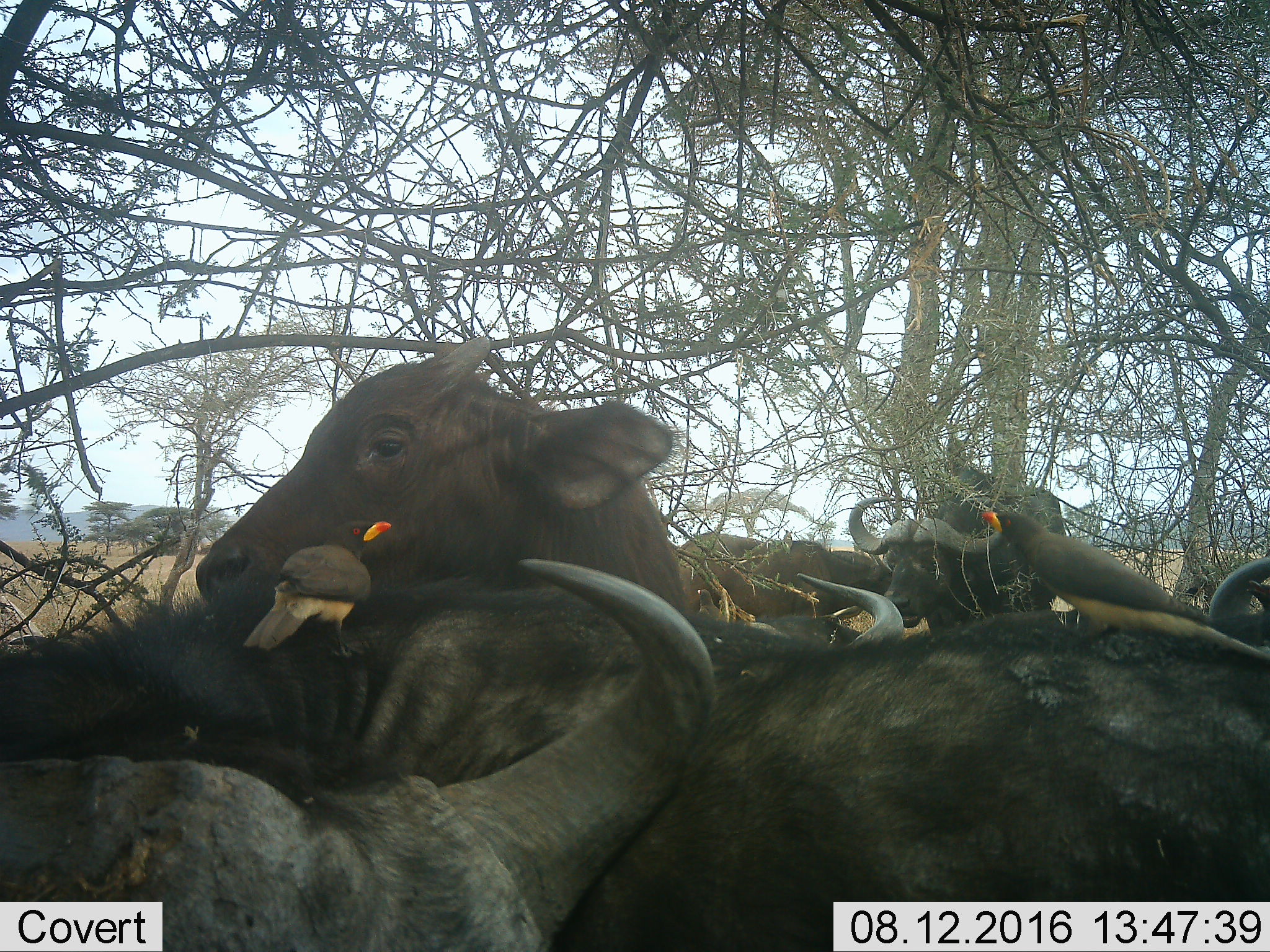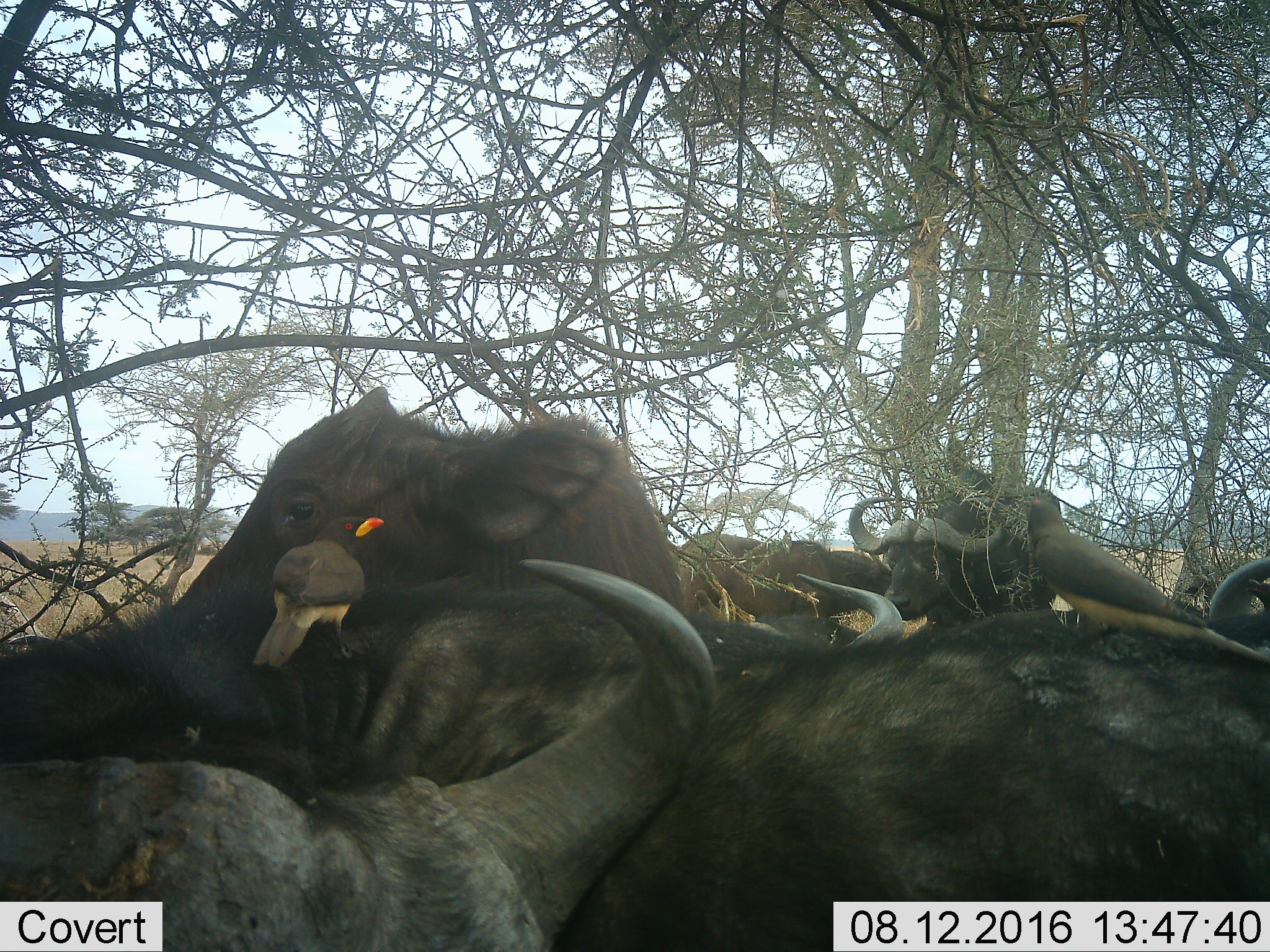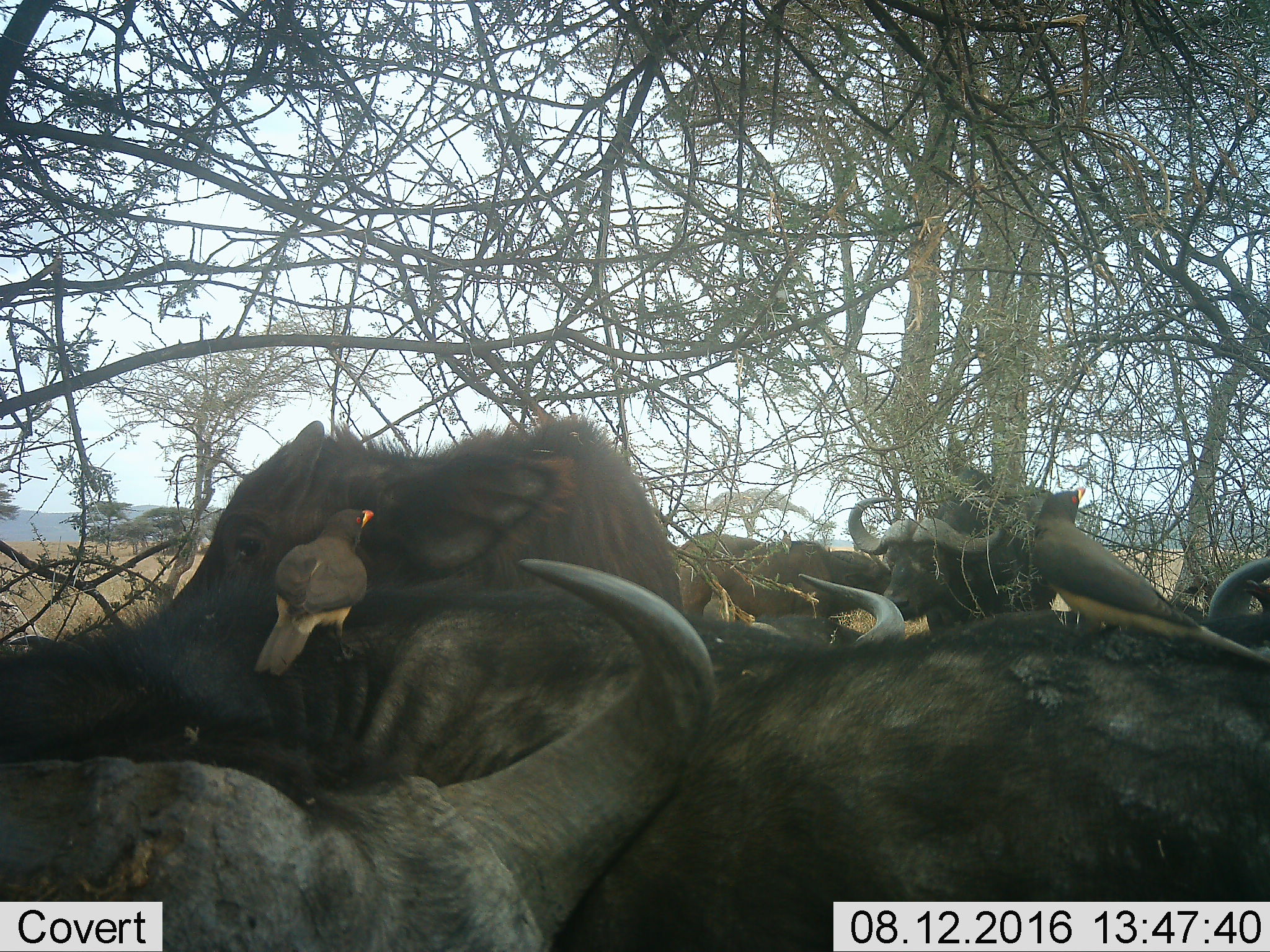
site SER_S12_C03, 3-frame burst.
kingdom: Animalia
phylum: Chordata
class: Mammalia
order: Artiodactyla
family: Bovidae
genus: Syncerus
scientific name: Syncerus caffer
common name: african buffalo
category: buffalo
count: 7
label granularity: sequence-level